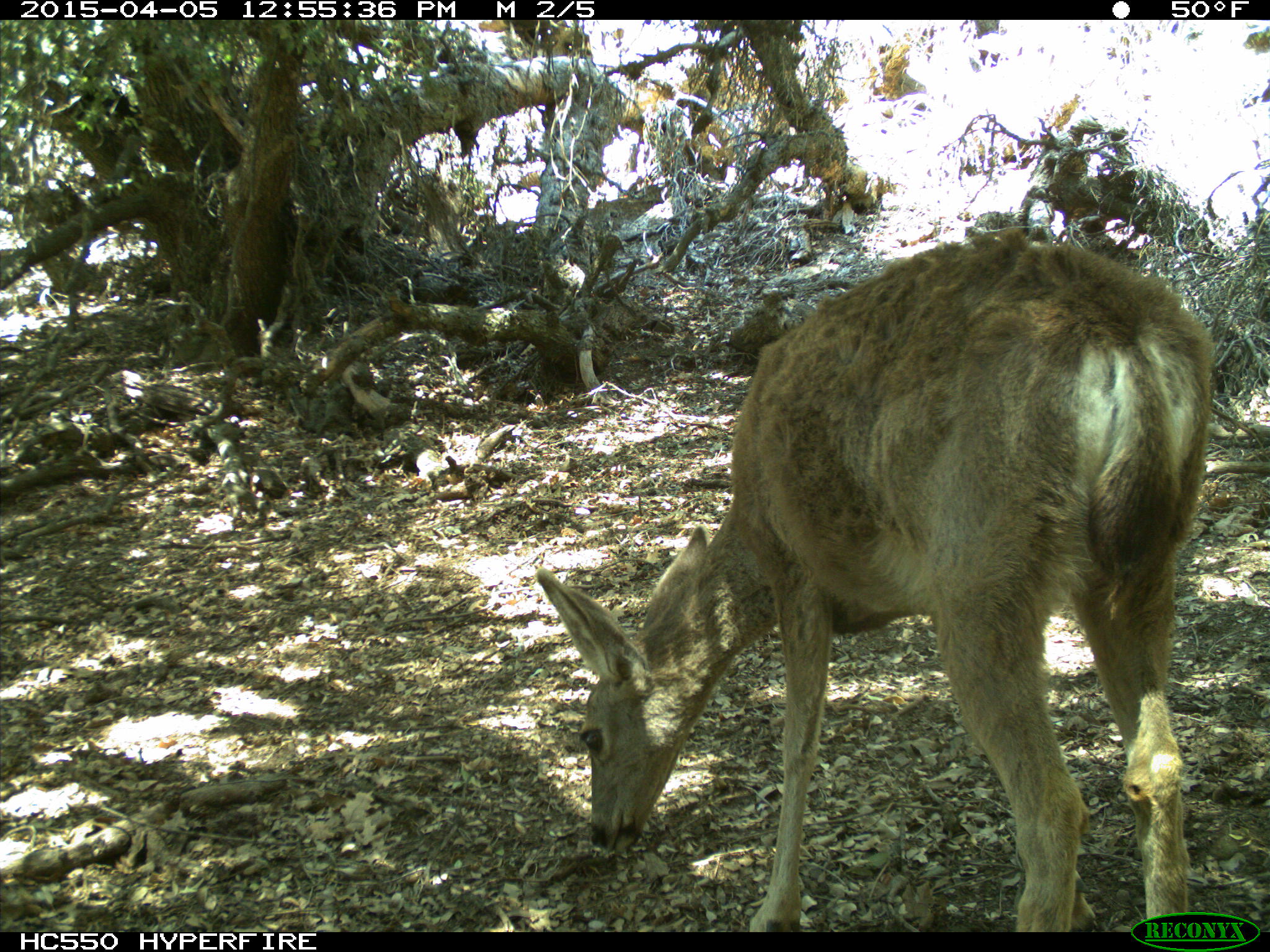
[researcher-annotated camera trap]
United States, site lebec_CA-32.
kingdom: Animalia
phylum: Chordata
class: Mammalia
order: Artiodactyla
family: Cervidae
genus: Odocoileus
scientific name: Odocoileus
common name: deer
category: unidentified deer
Unidentified deer (deer) (Odocoileus).